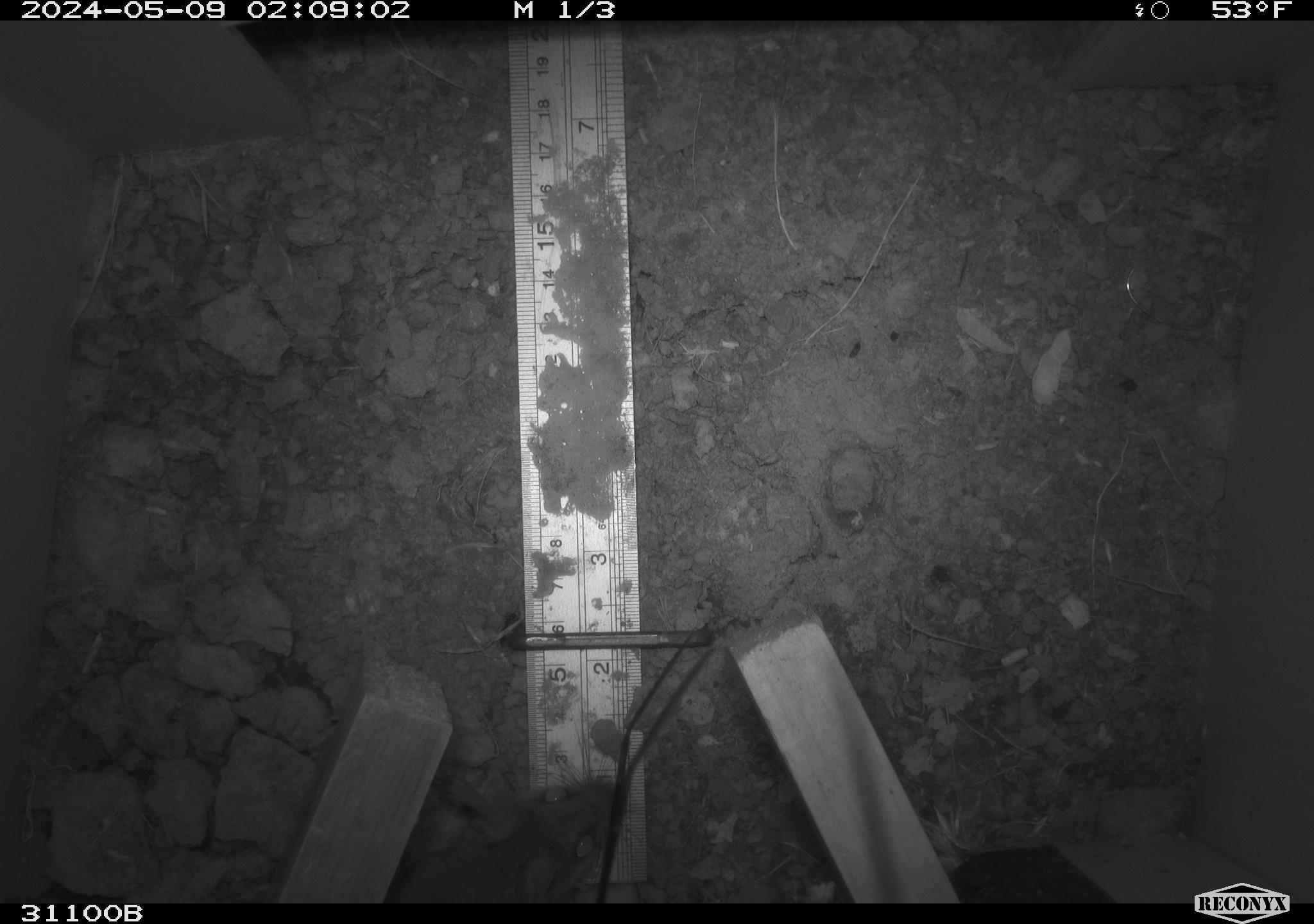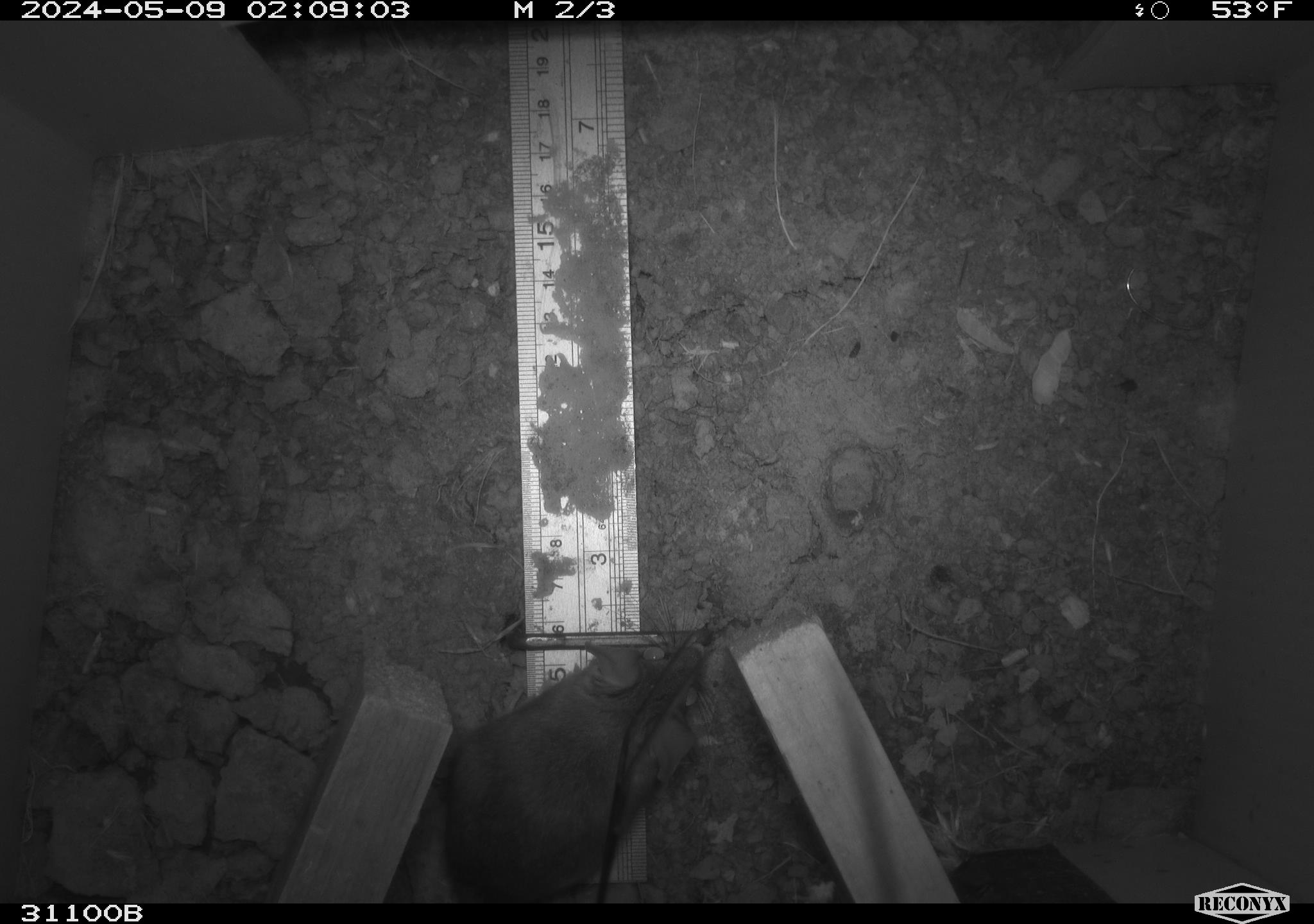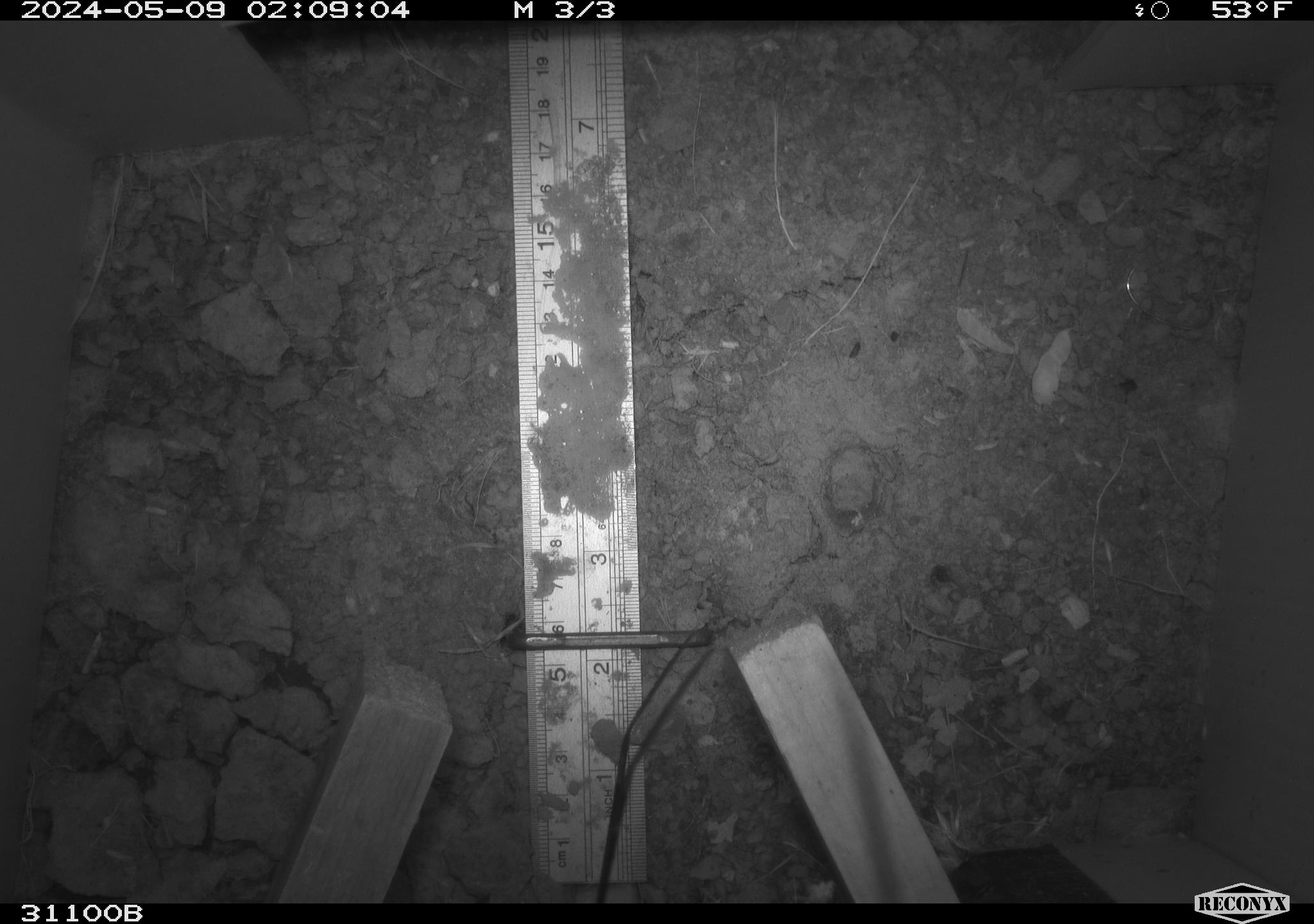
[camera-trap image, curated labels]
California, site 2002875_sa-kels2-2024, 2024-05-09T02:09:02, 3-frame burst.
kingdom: Animalia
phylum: Chordata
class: Mammalia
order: Rodentia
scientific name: Rodentia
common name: rodent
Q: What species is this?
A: Rodent (Rodentia).